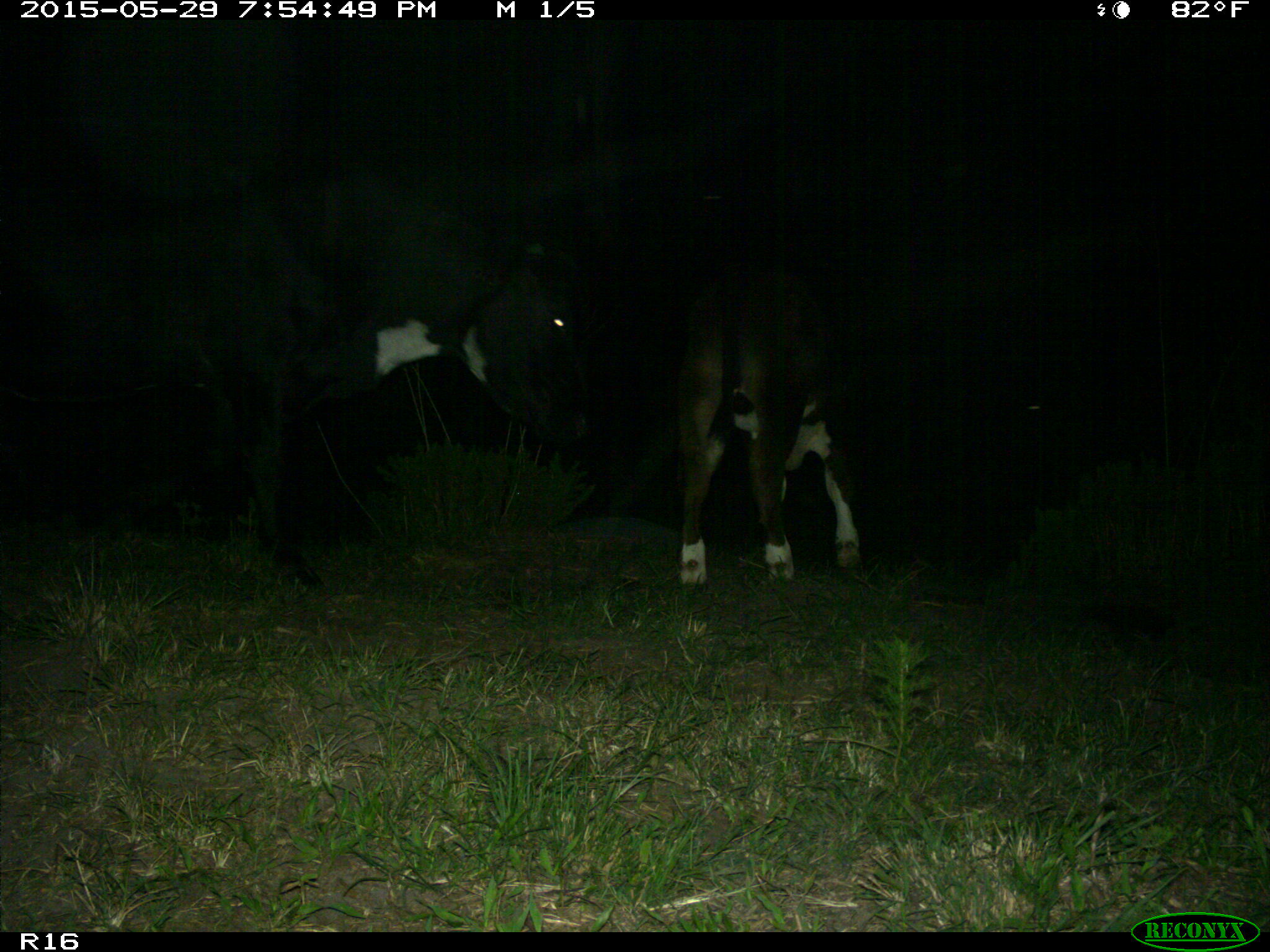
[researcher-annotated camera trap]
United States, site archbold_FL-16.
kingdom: Animalia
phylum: Chordata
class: Mammalia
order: Artiodactyla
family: Bovidae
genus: Bos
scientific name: Bos taurus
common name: domestic cow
Bos taurus (domestic cow).